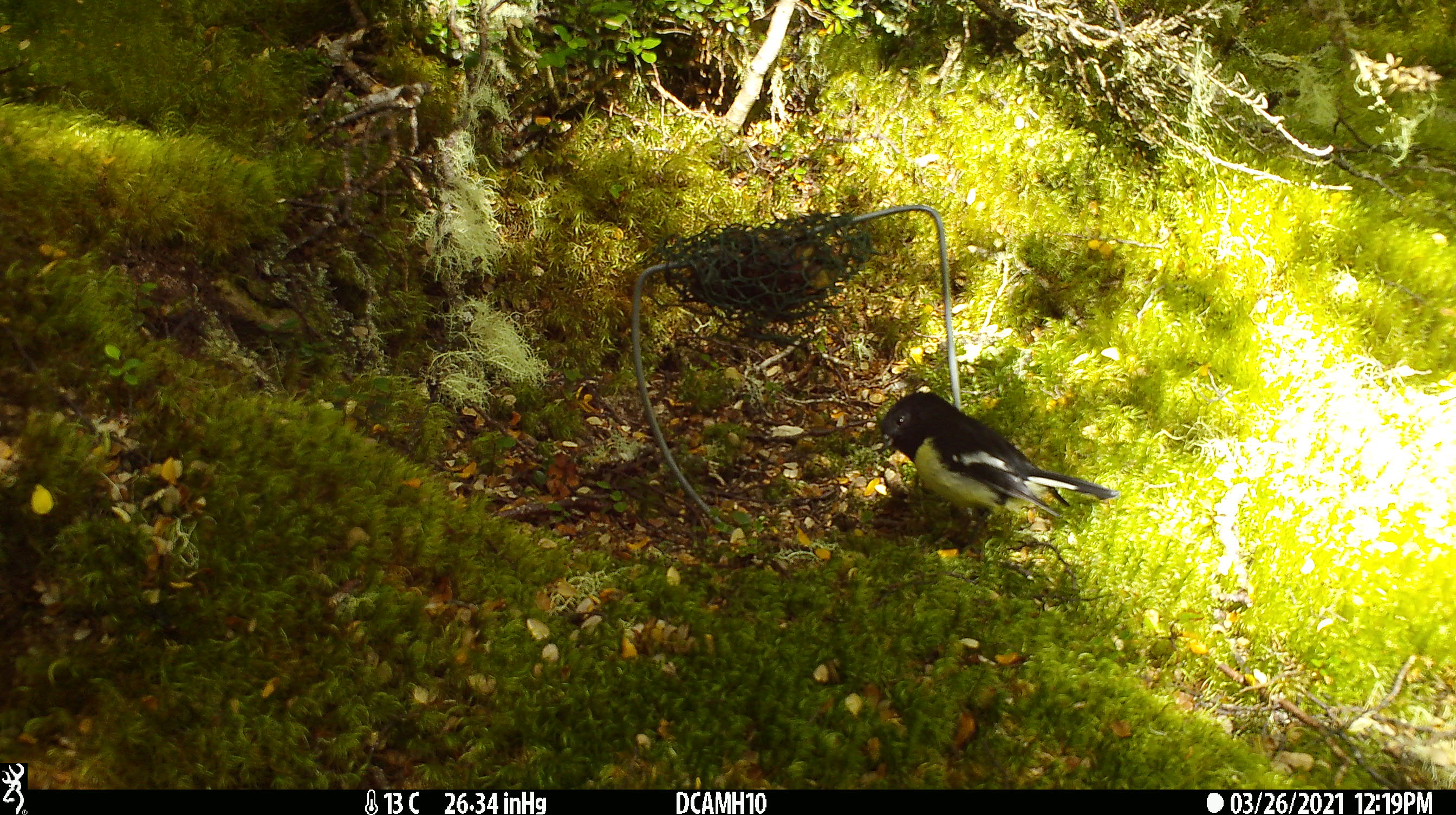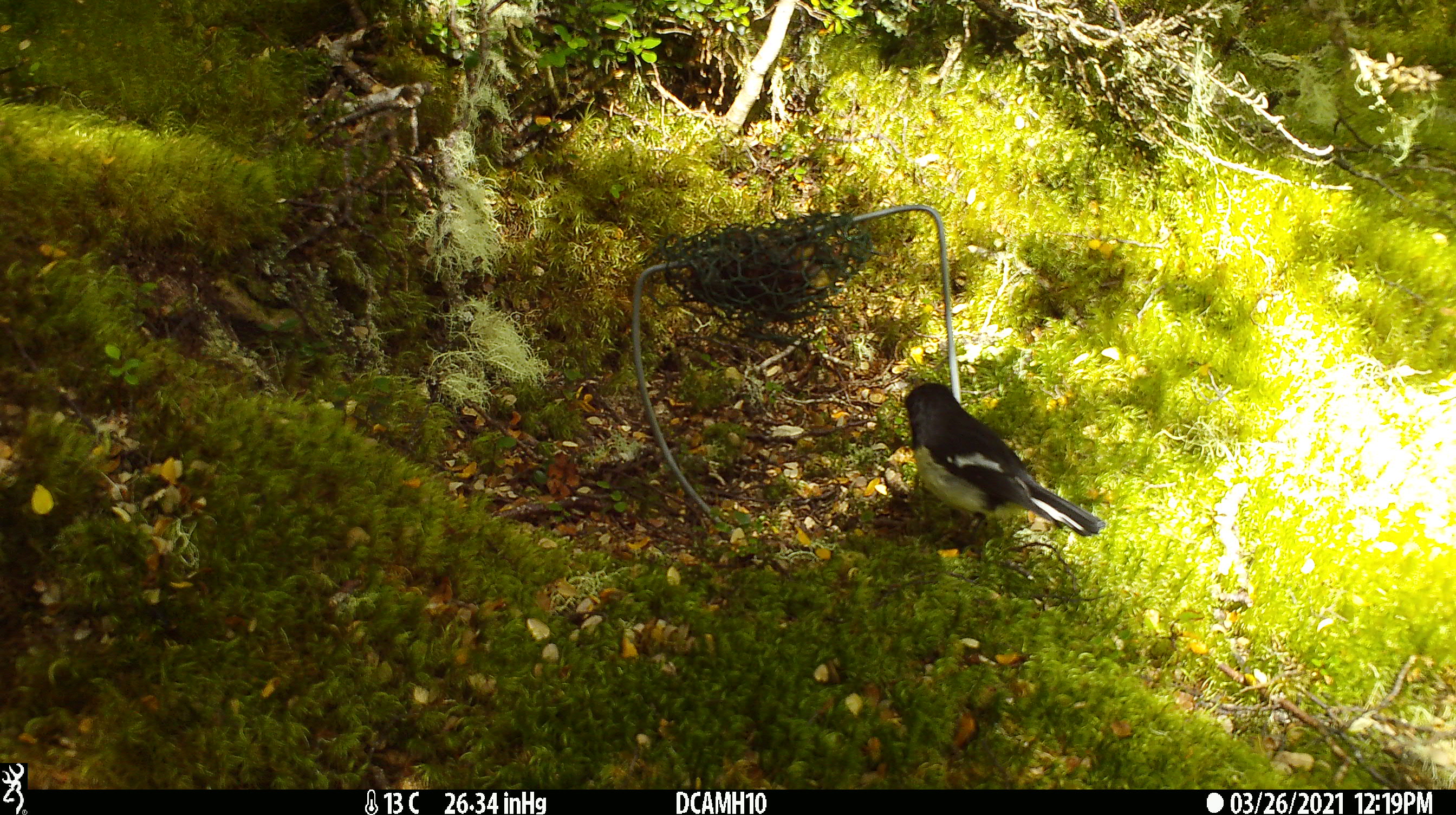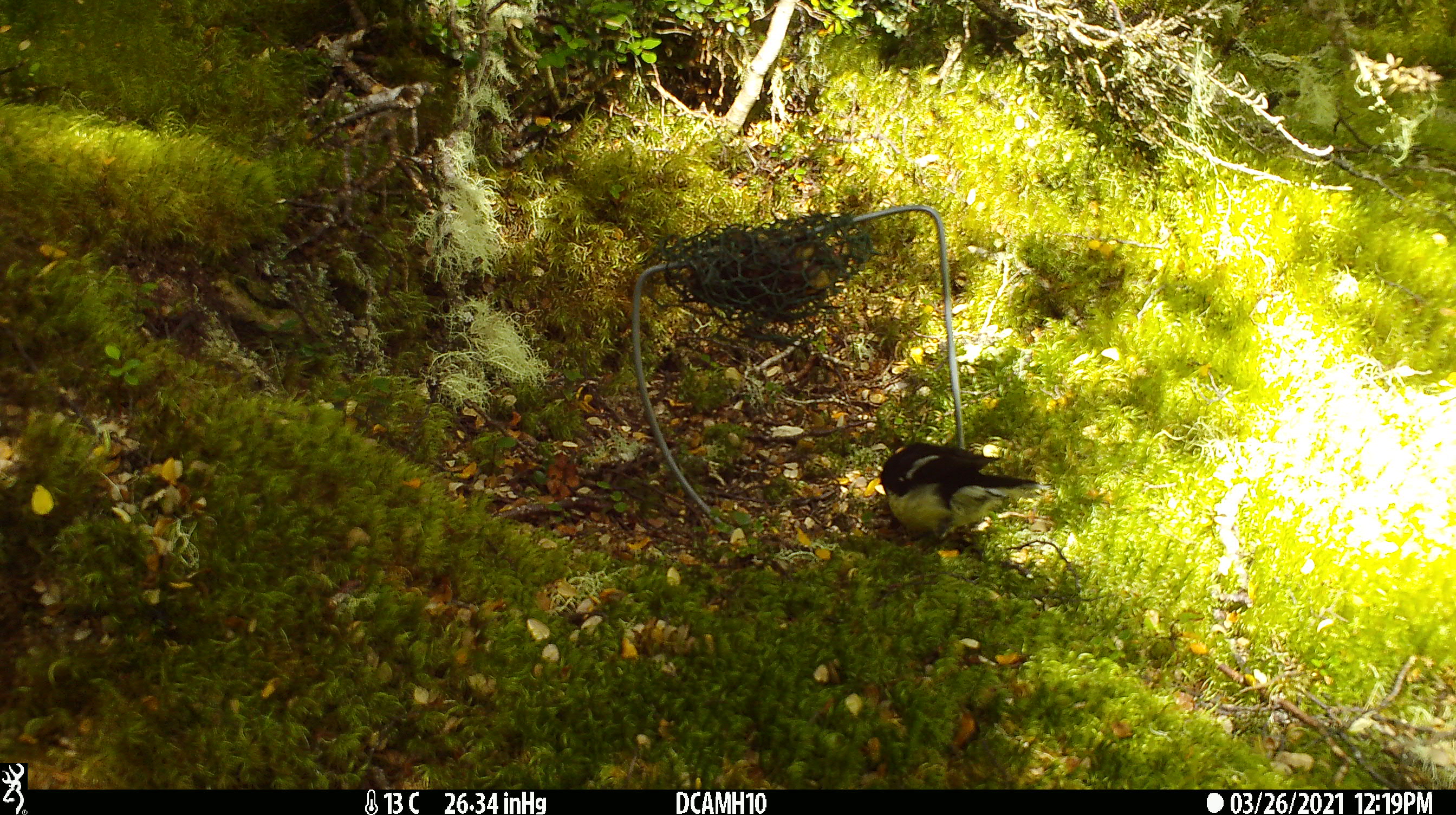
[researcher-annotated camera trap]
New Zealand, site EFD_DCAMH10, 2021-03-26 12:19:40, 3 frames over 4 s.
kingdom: Animalia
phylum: Chordata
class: Aves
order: Passeriformes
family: Petroicidae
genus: Petroica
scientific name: Petroica macrocephala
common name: tomtit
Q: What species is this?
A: Tomtit (Petroica macrocephala).